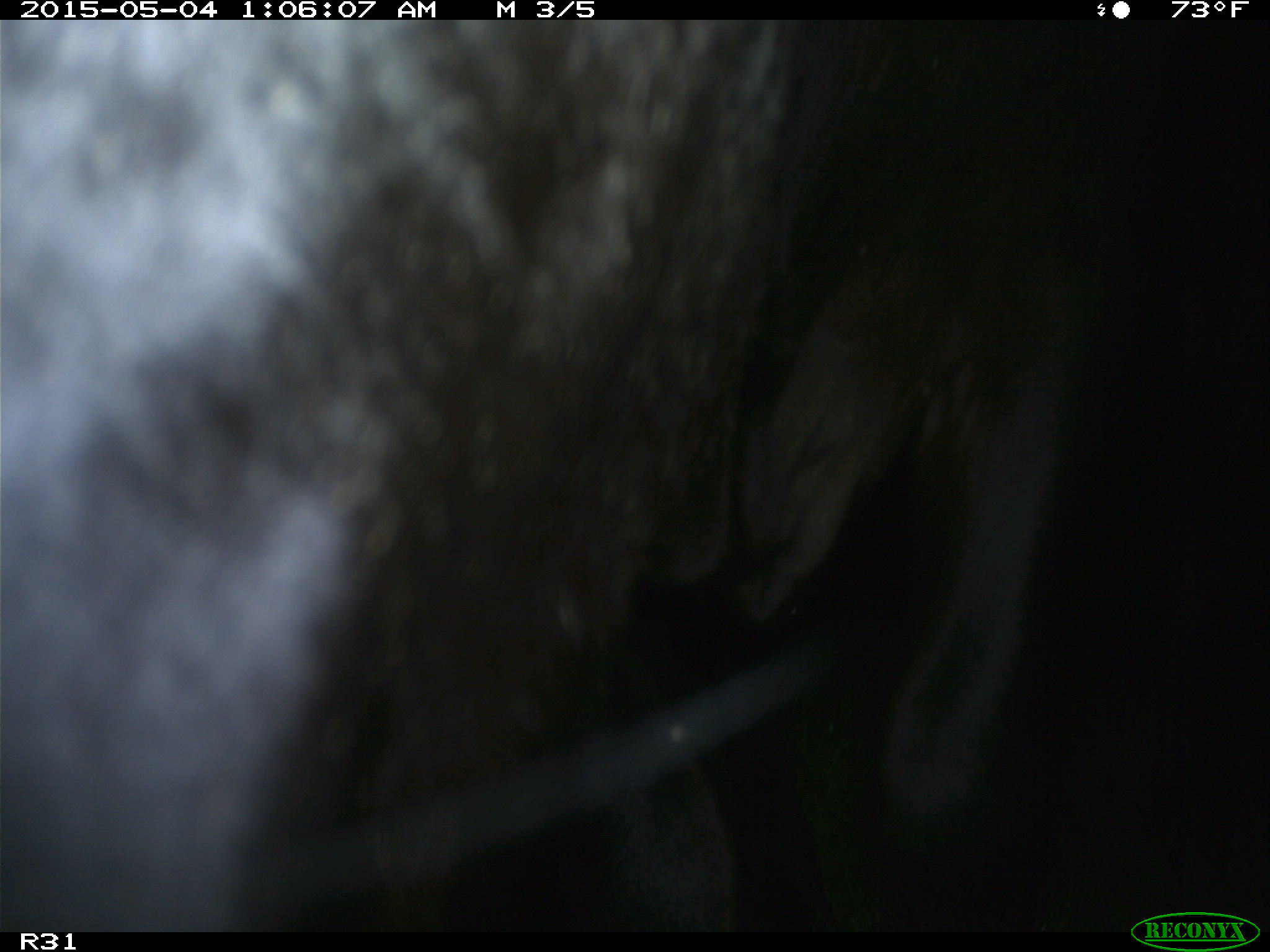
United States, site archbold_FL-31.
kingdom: Animalia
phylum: Chordata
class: Mammalia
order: Artiodactyla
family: Bovidae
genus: Bos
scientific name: Bos taurus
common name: domestic cow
Bos taurus (domestic cow).